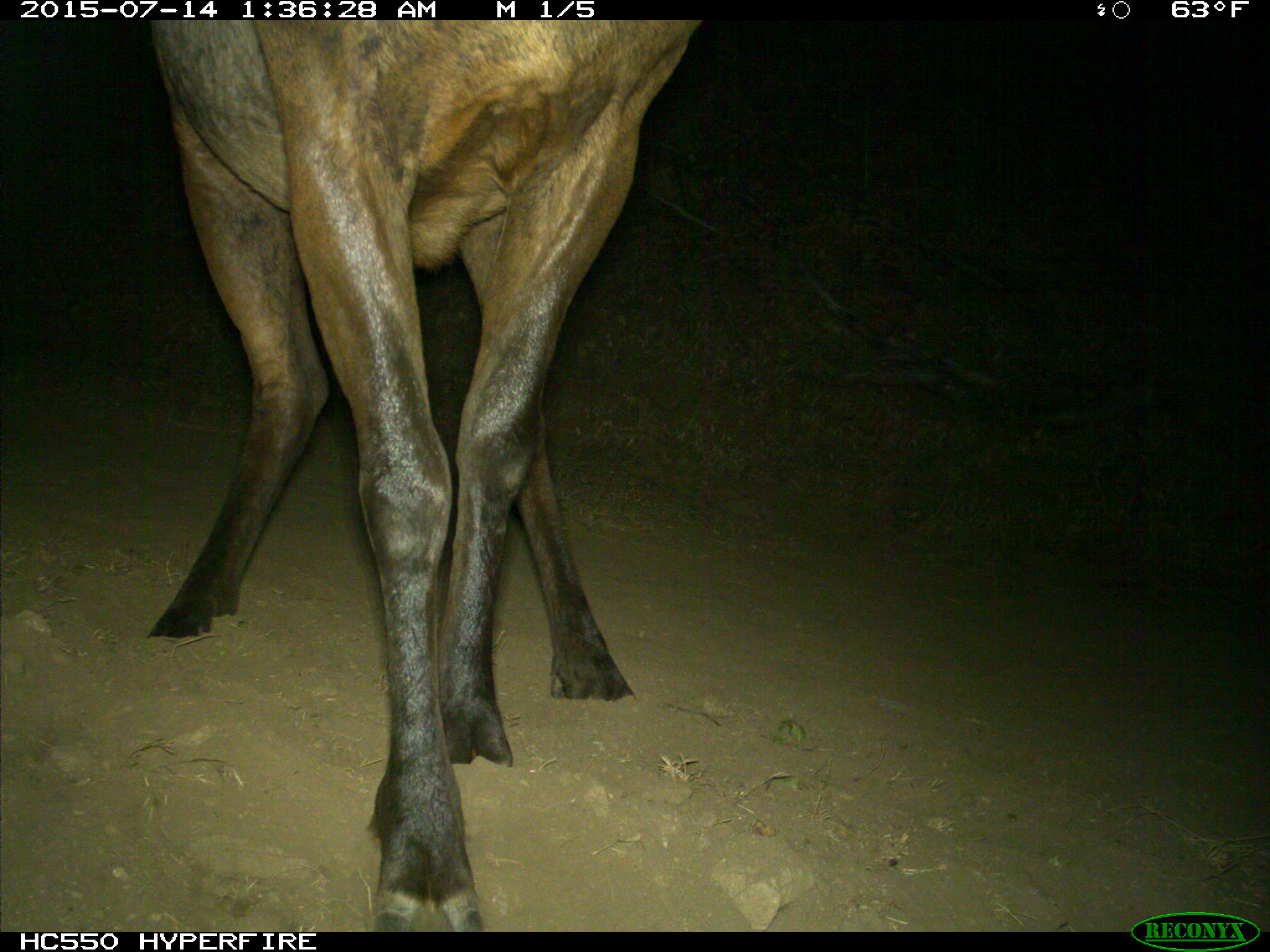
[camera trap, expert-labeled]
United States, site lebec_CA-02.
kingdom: Animalia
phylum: Chordata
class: Mammalia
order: Artiodactyla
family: Cervidae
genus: Cervus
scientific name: Cervus canadensis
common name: elk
Cervus canadensis (elk).